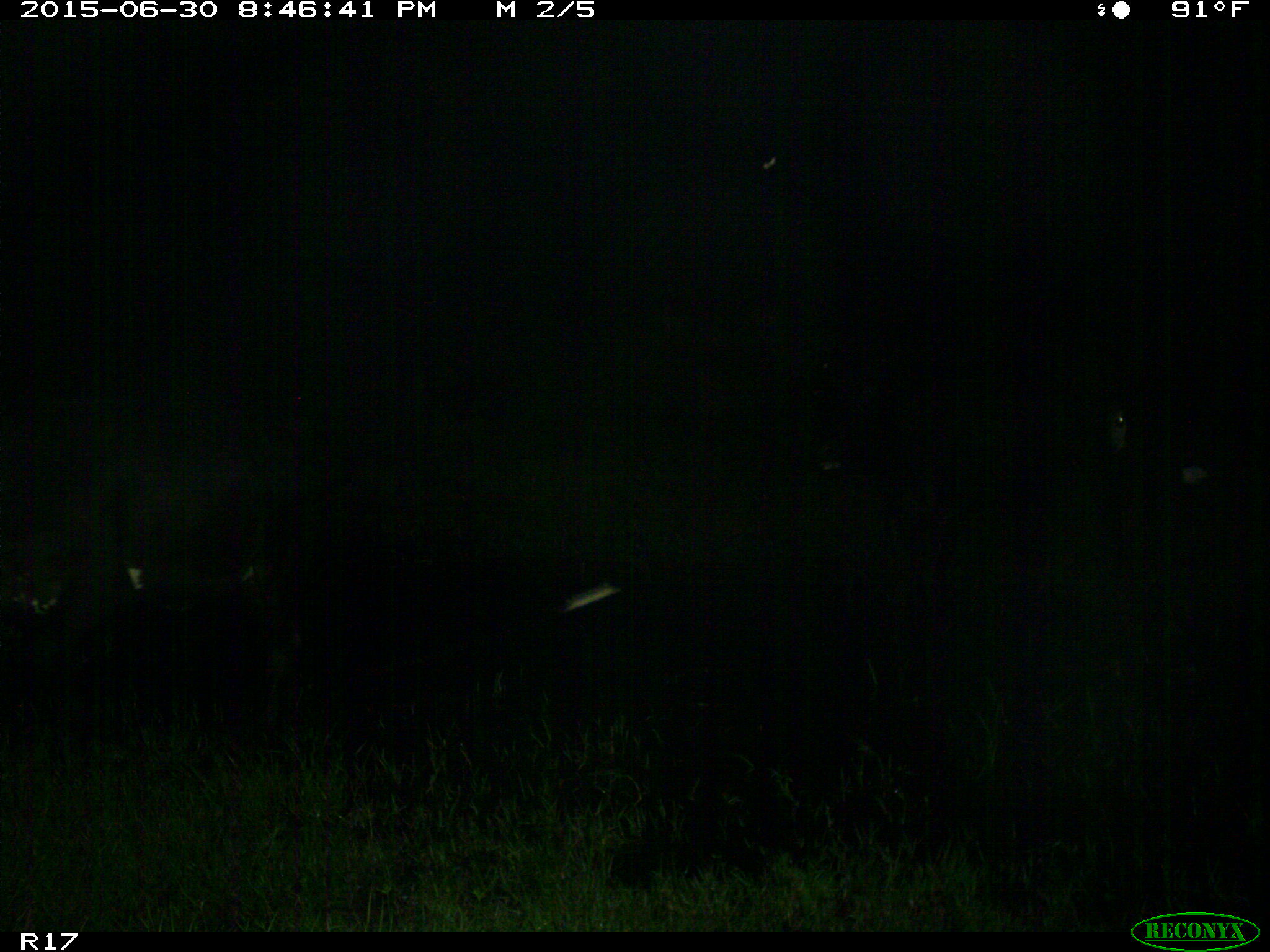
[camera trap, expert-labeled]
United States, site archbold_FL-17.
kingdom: Animalia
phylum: Chordata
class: Mammalia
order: Artiodactyla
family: Bovidae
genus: Bos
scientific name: Bos taurus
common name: domestic cow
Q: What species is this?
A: Bos taurus (domestic cow).